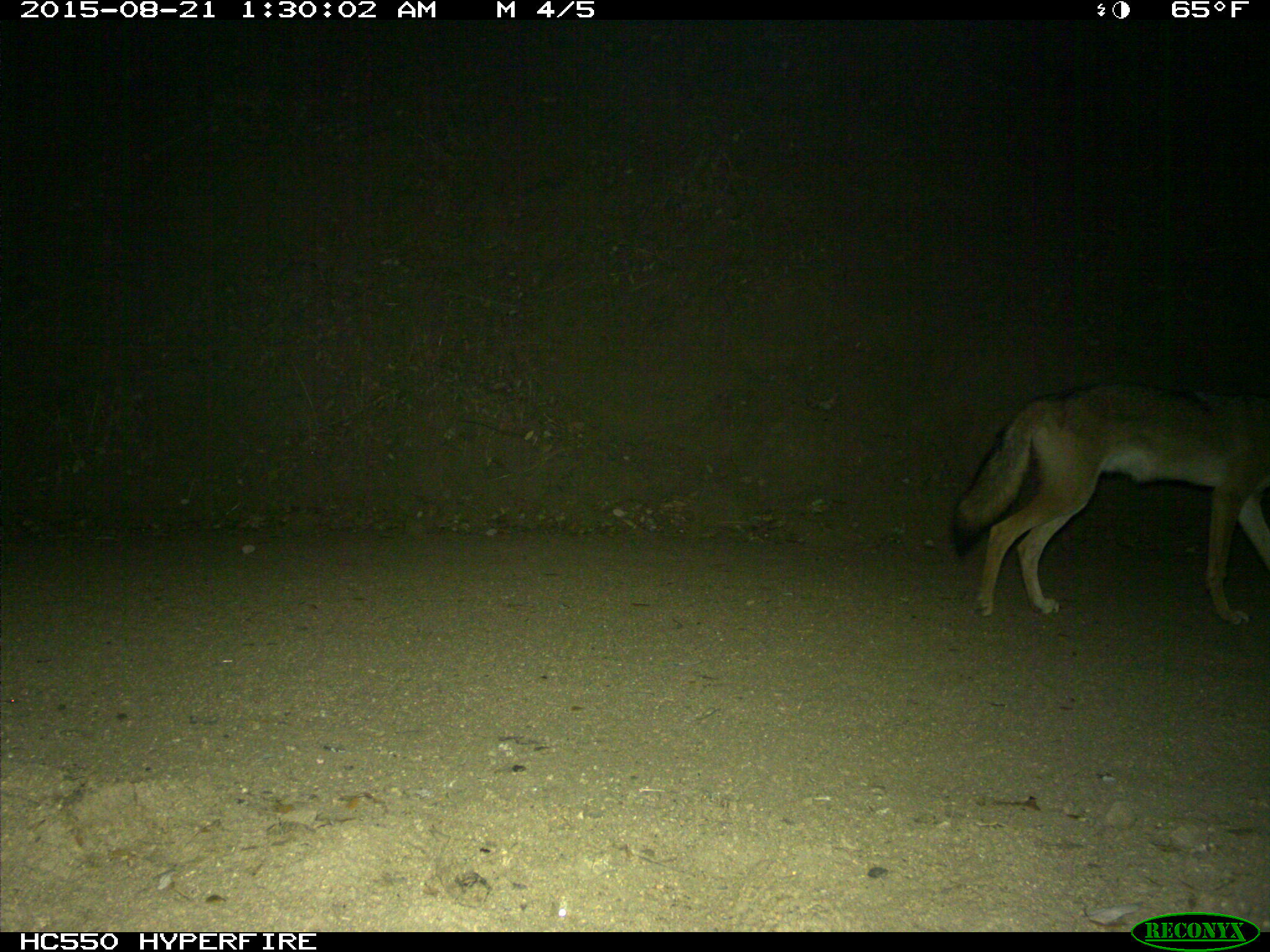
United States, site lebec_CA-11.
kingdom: Animalia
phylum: Chordata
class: Mammalia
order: Carnivora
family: Canidae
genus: Canis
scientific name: Canis latrans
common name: coyote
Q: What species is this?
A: Canis latrans (coyote).